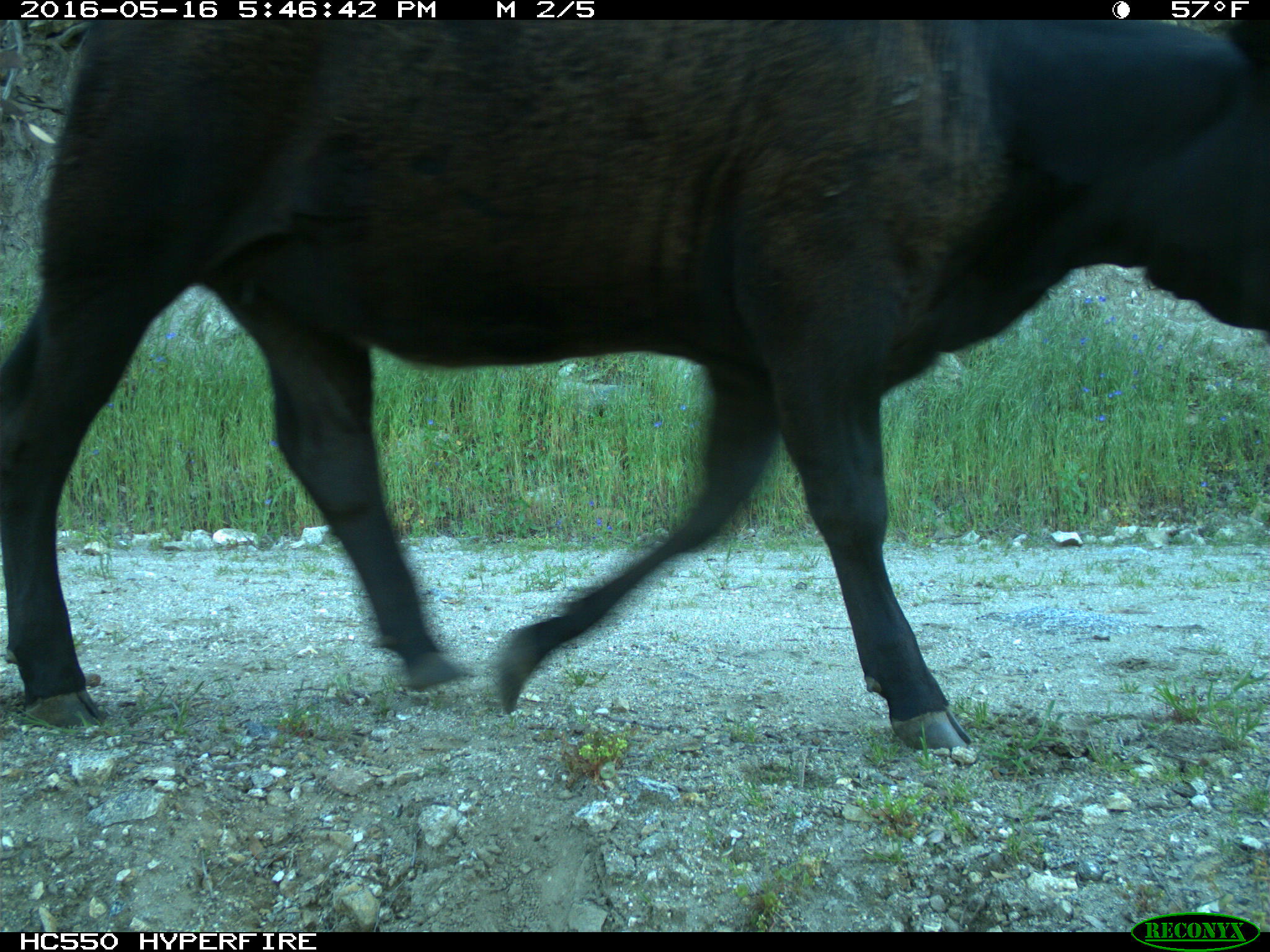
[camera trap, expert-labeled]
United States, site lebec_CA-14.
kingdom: Animalia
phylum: Chordata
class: Mammalia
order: Artiodactyla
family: Bovidae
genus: Bos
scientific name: Bos taurus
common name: domestic cow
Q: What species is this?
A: Bos taurus (domestic cow).